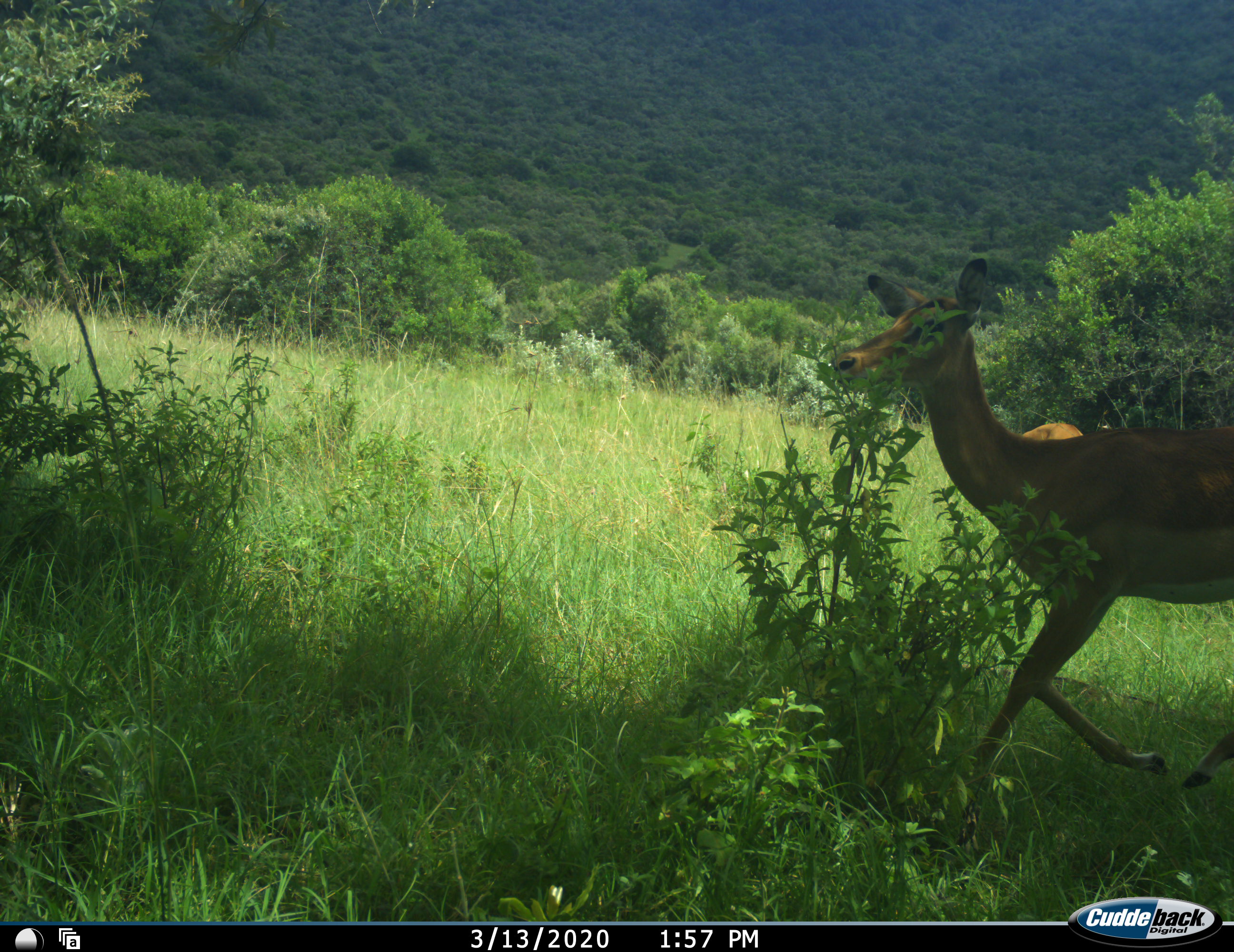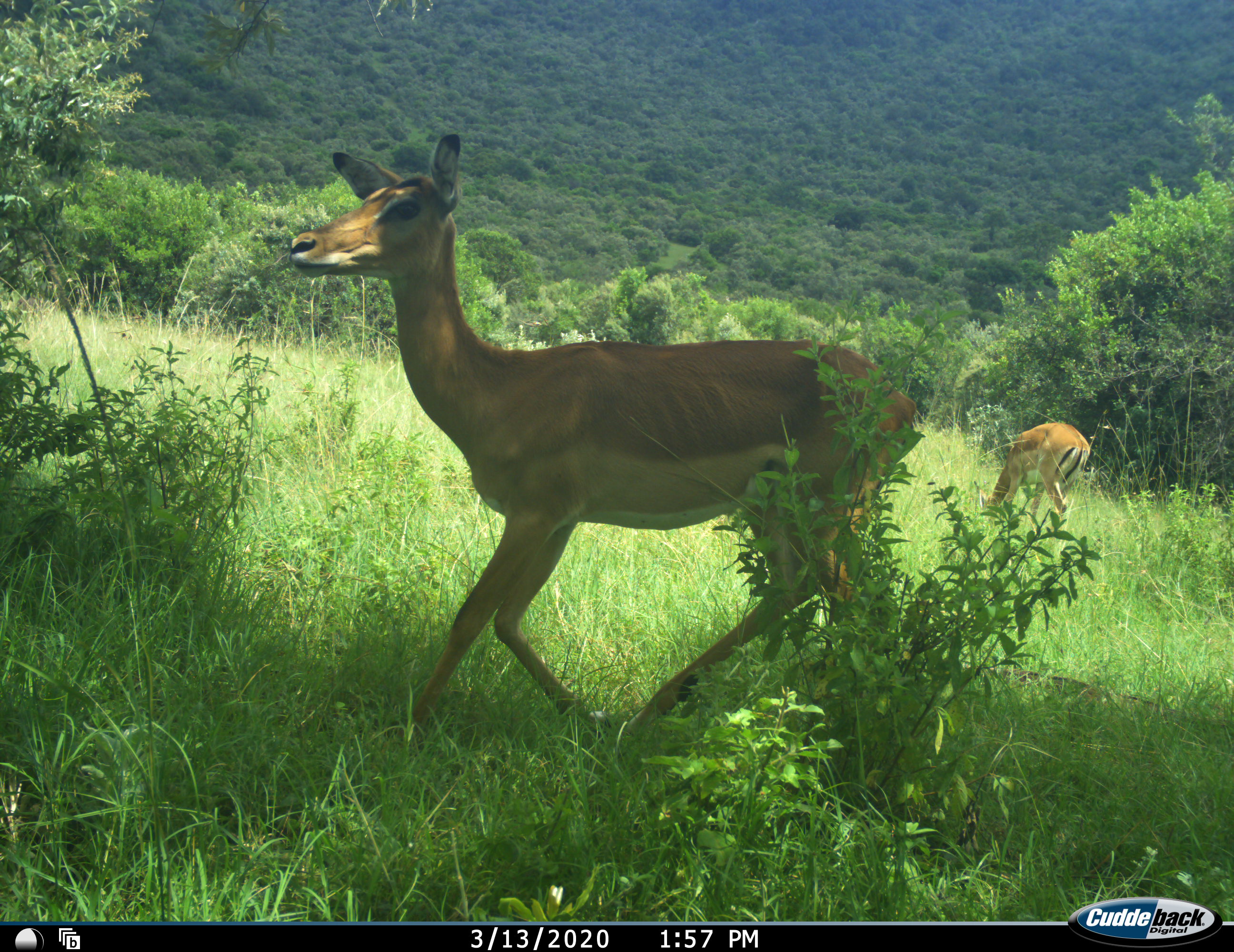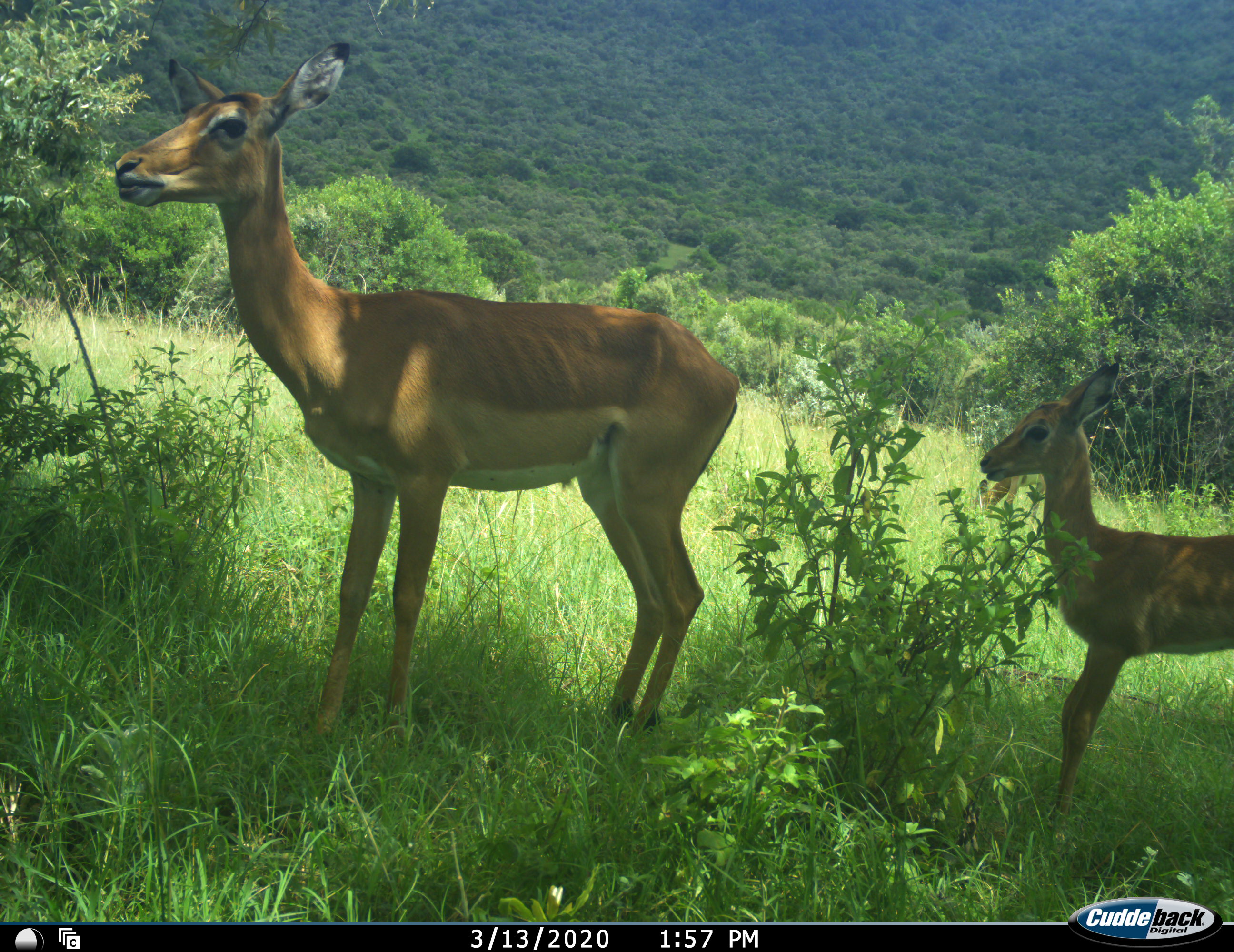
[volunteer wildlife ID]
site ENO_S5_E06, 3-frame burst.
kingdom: Animalia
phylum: Chordata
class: Mammalia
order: Artiodactyla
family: Bovidae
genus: Aepyceros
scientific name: Aepyceros melampus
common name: impala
Impala (Aepyceros melampus), count 3. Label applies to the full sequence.